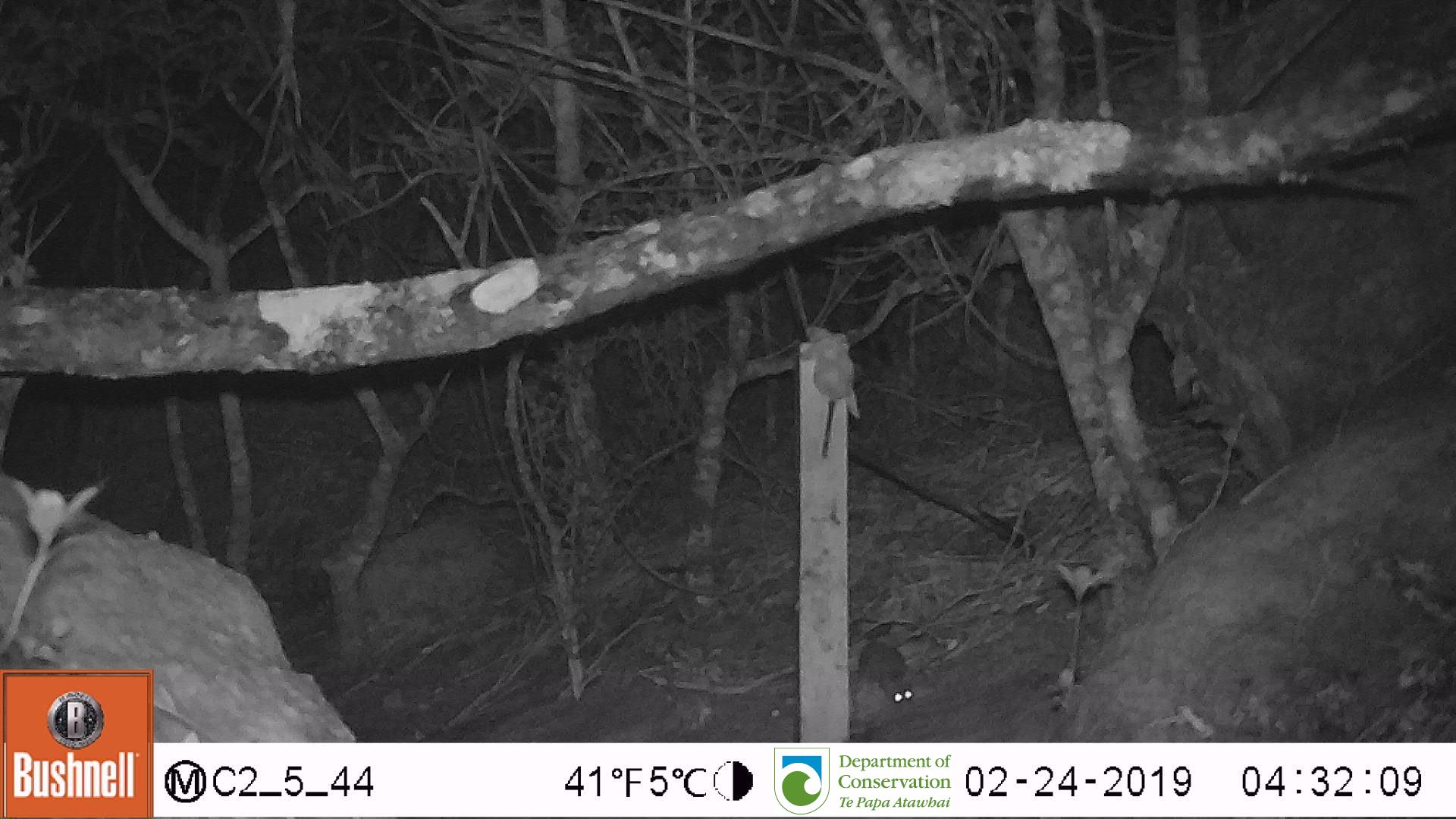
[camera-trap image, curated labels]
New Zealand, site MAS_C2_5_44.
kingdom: Animalia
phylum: Chordata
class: Mammalia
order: Rodentia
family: Muridae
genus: Mus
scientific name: Mus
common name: mouse